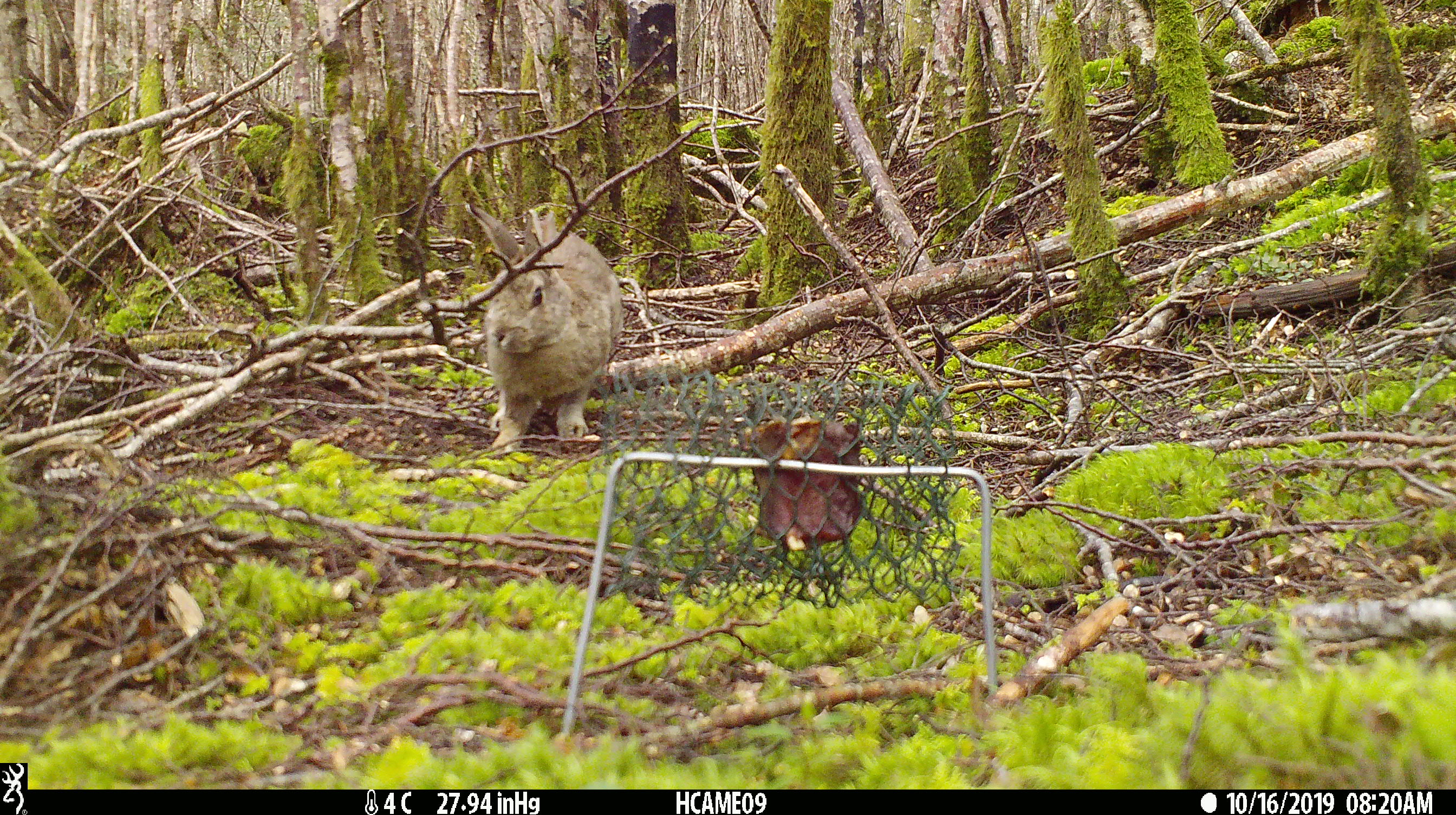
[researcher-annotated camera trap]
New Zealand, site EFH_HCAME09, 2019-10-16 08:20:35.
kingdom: Animalia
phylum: Chordata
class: Mammalia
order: Lagomorpha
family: Leporidae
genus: Oryctolagus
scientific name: Oryctolagus cuniculus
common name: european rabbit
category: rabbit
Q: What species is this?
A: Rabbit (european rabbit) (Oryctolagus cuniculus).